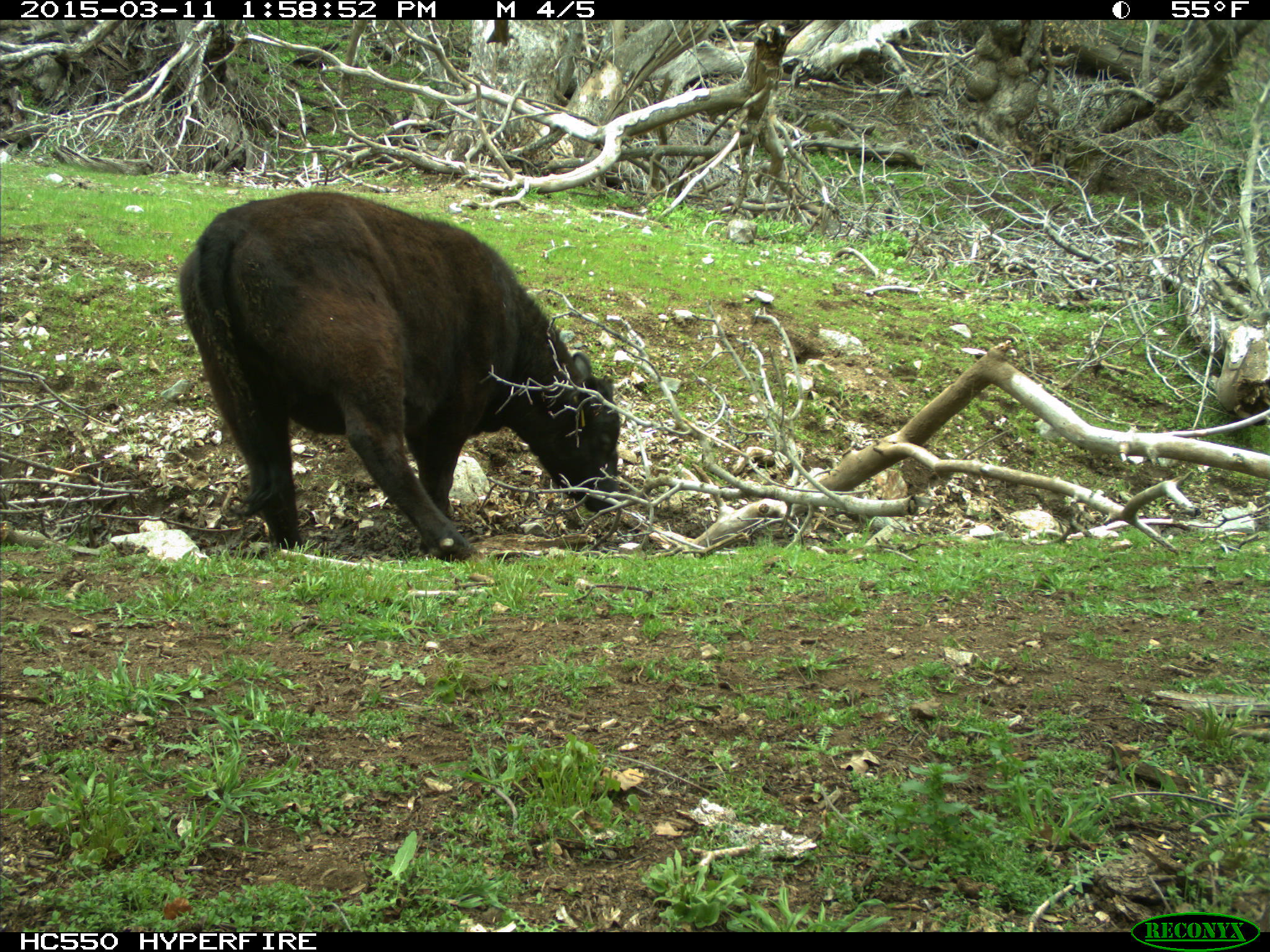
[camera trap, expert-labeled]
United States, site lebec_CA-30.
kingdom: Animalia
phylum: Chordata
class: Mammalia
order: Artiodactyla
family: Bovidae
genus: Bos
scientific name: Bos taurus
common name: domestic cow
Bos taurus (domestic cow).